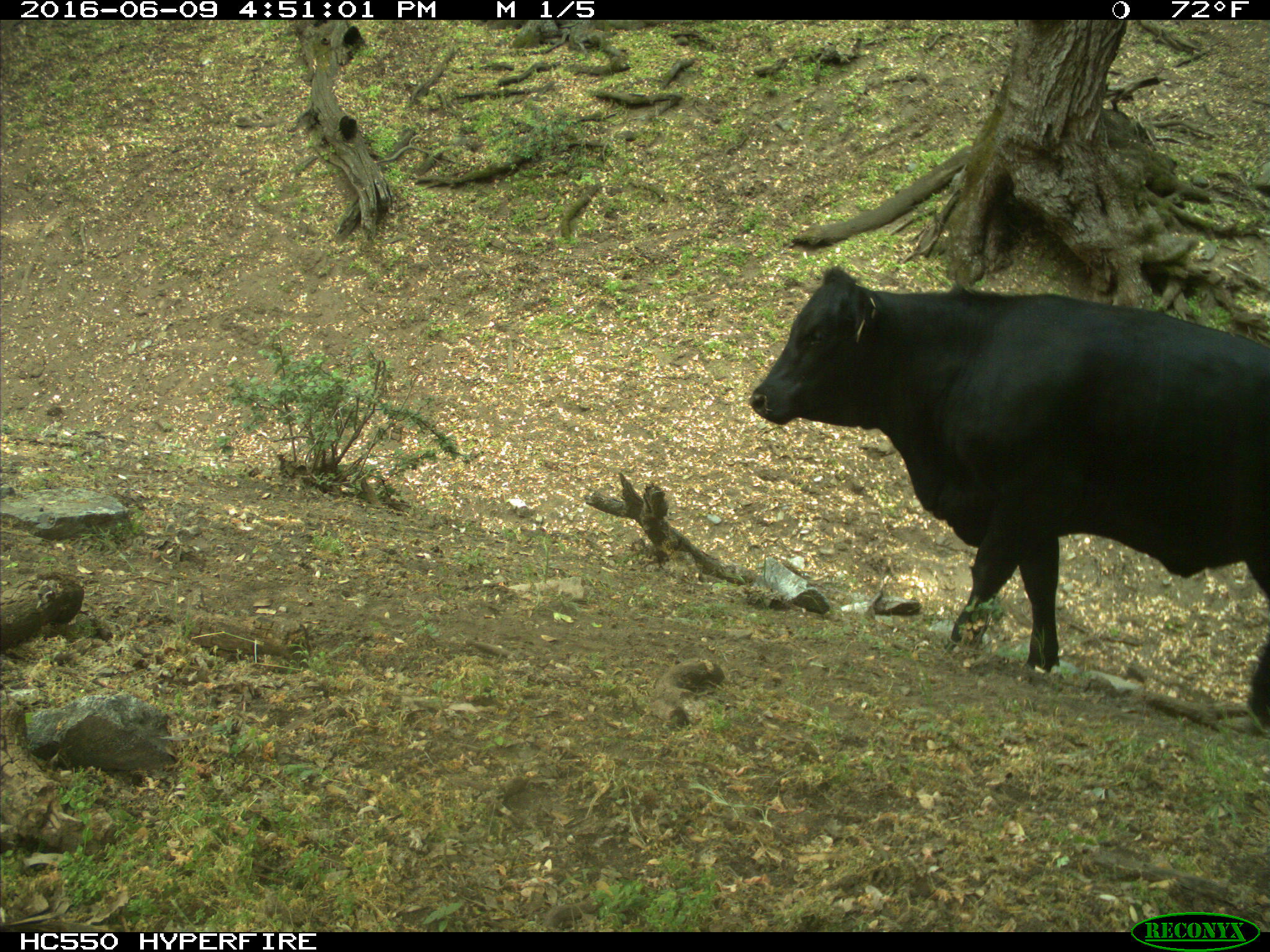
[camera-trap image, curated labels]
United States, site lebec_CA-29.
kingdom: Animalia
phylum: Chordata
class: Mammalia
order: Artiodactyla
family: Bovidae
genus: Bos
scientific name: Bos taurus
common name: domestic cow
Bos taurus (domestic cow).